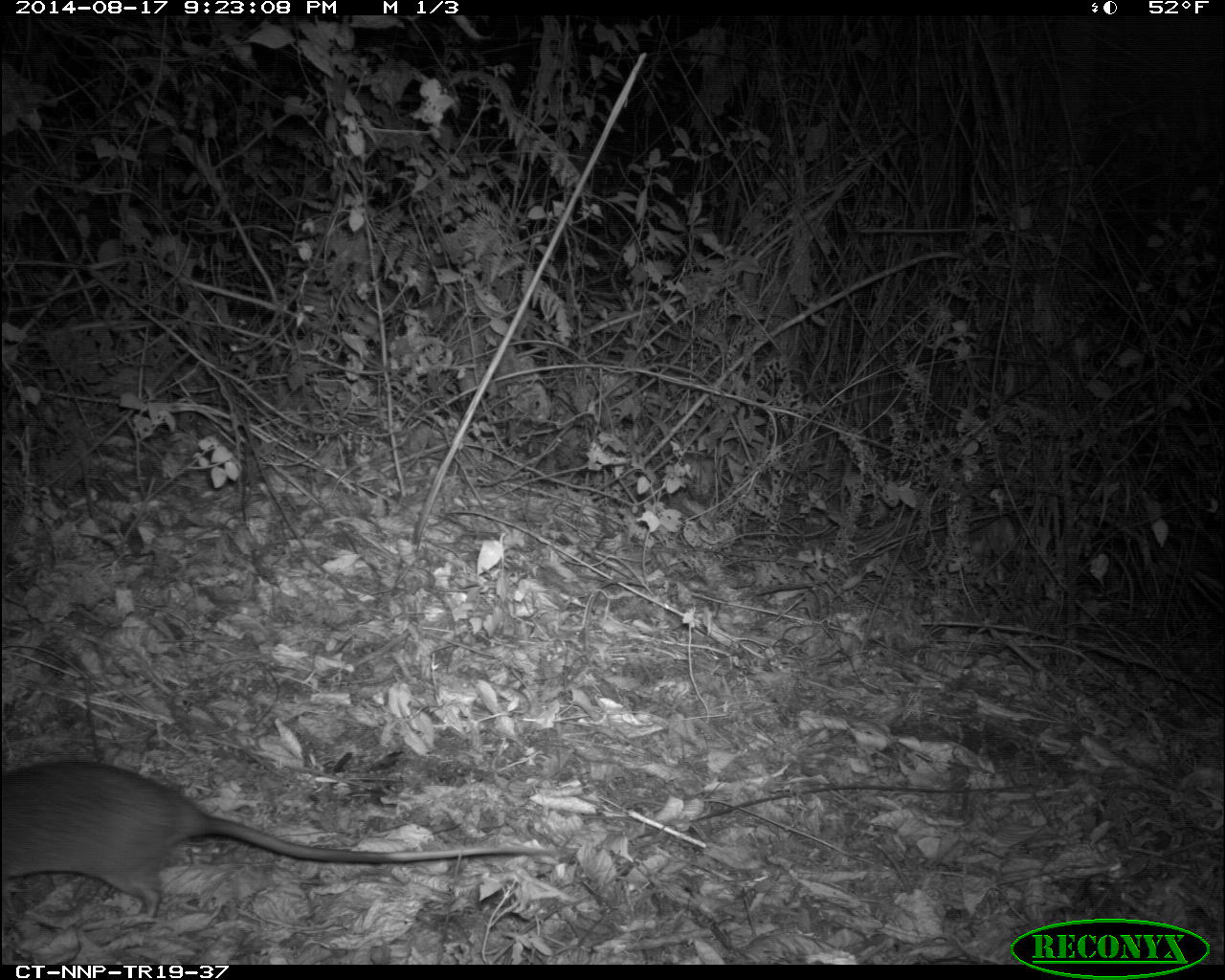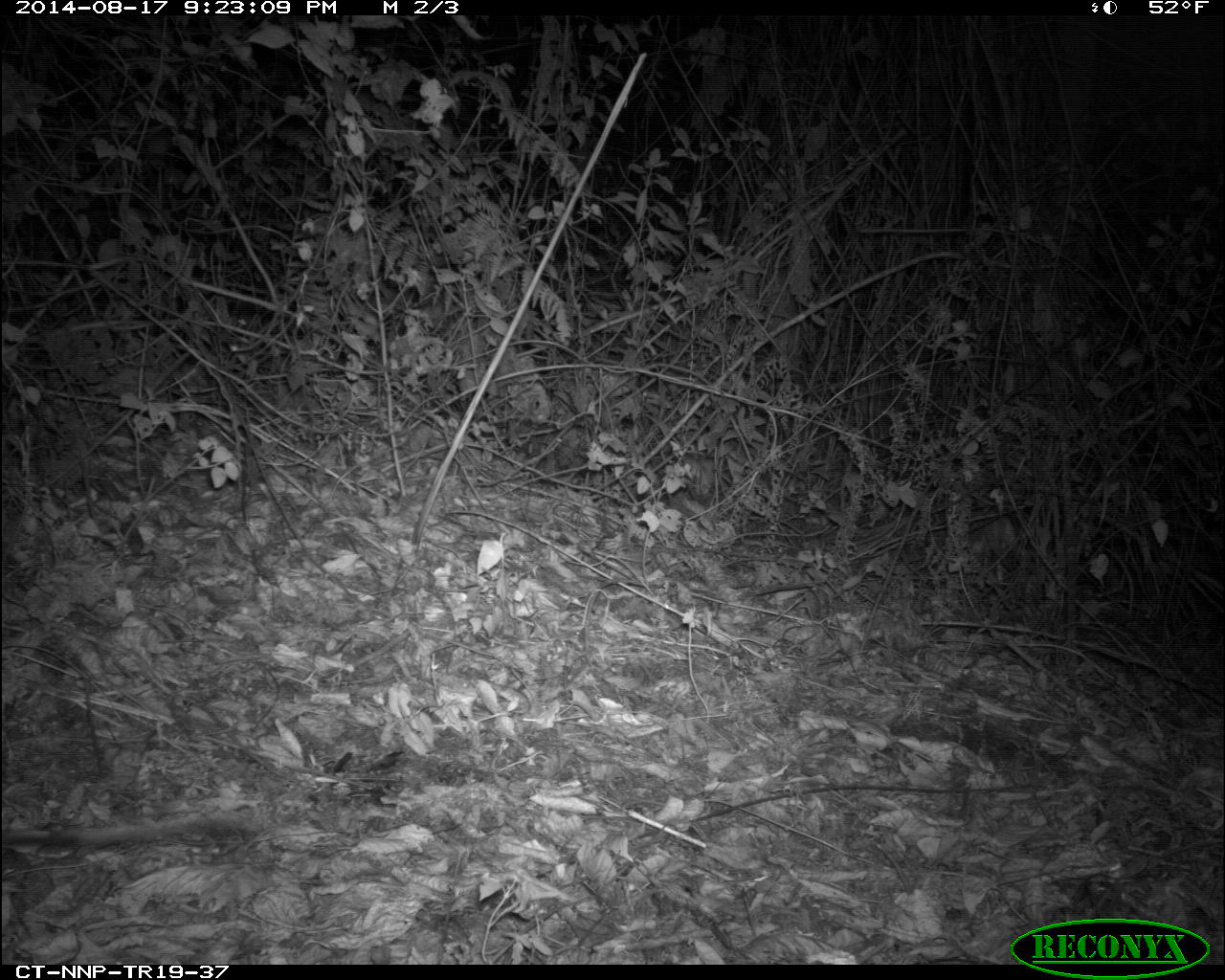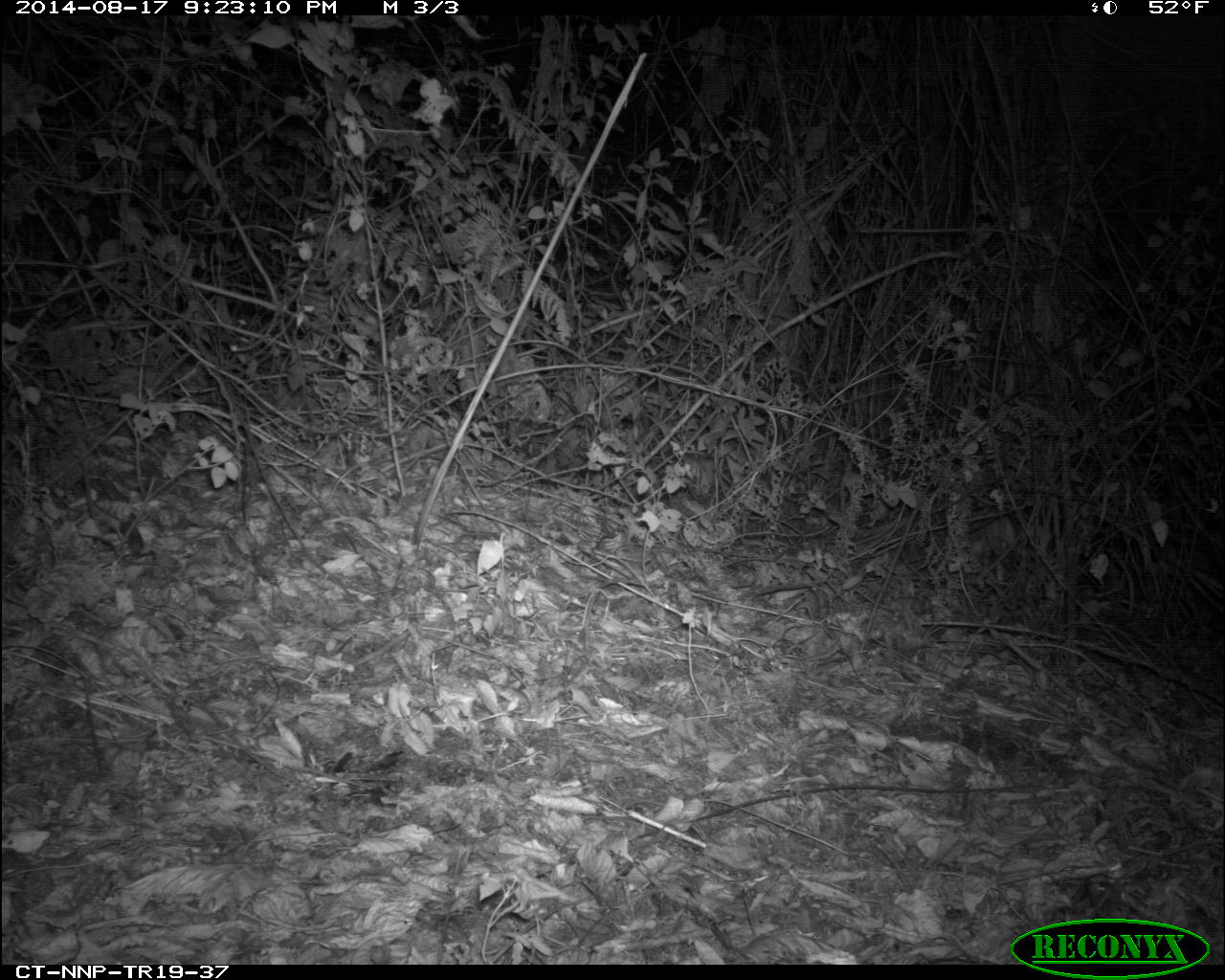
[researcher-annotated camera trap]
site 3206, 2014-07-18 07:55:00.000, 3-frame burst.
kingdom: Animalia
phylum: Chordata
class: Mammalia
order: Rodentia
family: Nesomyidae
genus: Cricetomys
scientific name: Cricetomys gambianus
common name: african giant pouched rat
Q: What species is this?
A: Cricetomys gambianus (african giant pouched rat).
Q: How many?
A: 1.